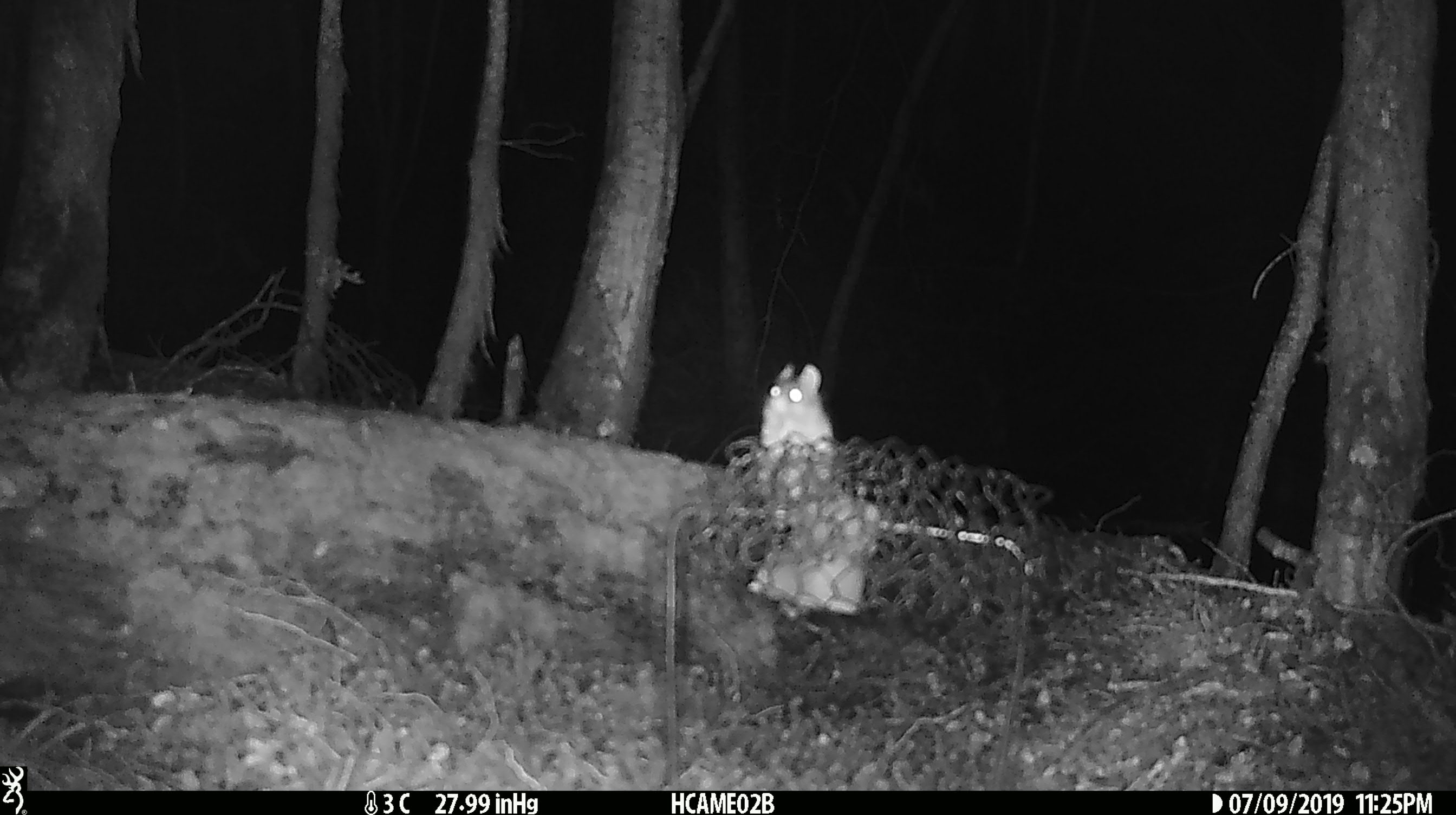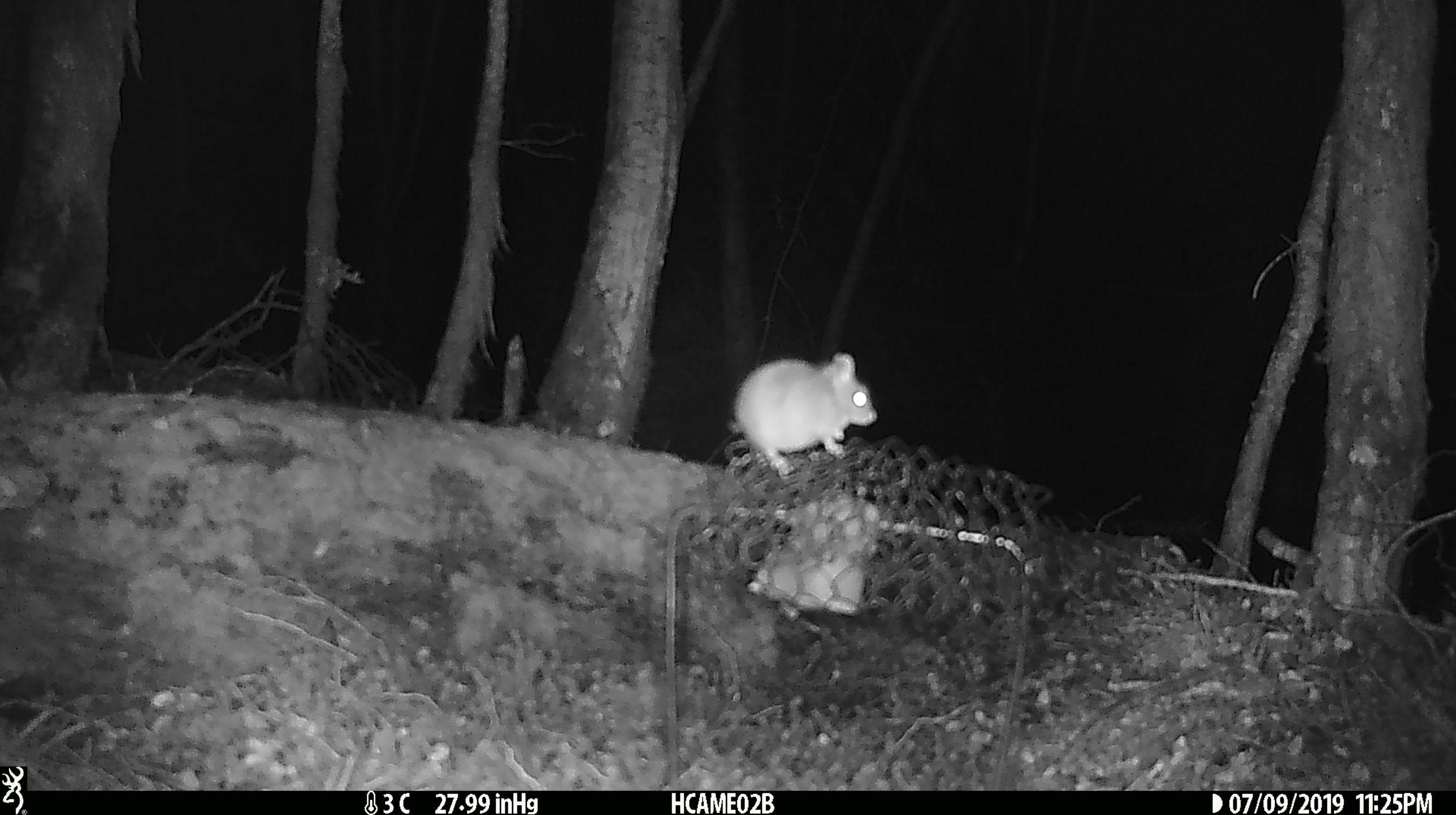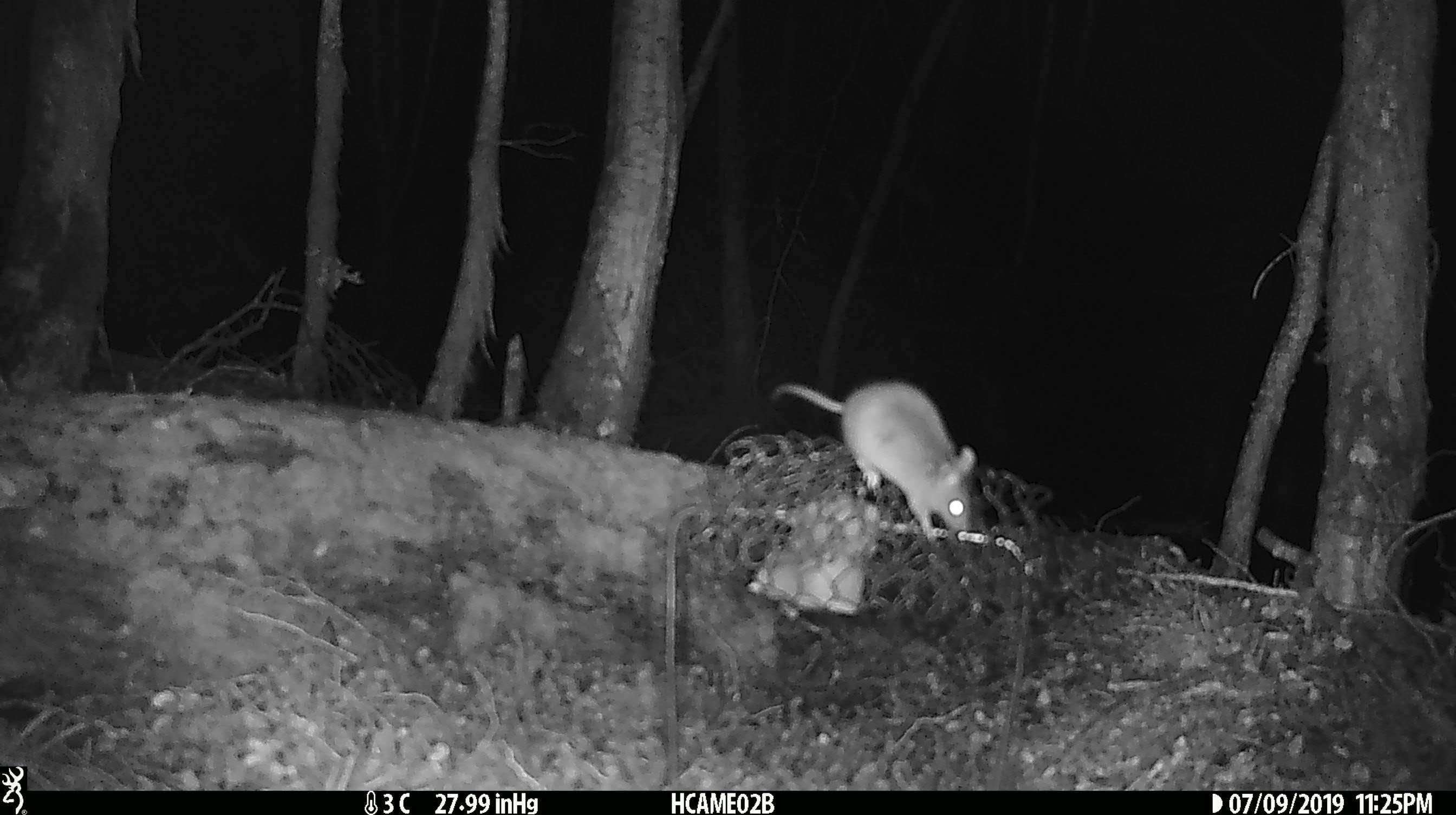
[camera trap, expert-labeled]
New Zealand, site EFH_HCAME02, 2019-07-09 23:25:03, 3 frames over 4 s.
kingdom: Animalia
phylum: Chordata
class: Mammalia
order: Rodentia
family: Muridae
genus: Mus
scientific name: Mus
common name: mouse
Mouse (Mus).